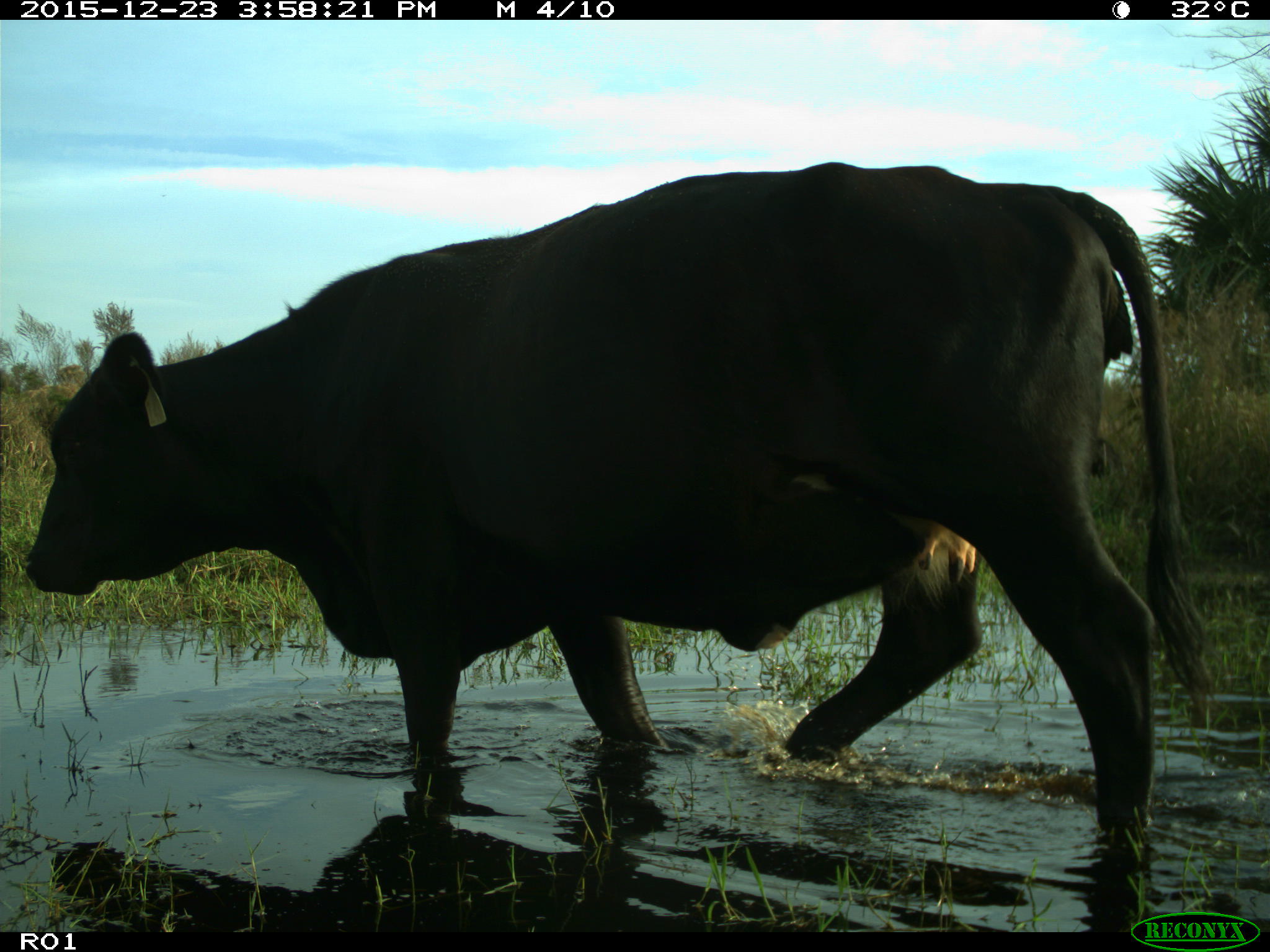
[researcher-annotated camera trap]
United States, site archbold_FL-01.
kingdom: Animalia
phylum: Chordata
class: Mammalia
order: Artiodactyla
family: Bovidae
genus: Bos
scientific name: Bos taurus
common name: domestic cow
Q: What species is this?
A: Bos taurus (domestic cow).